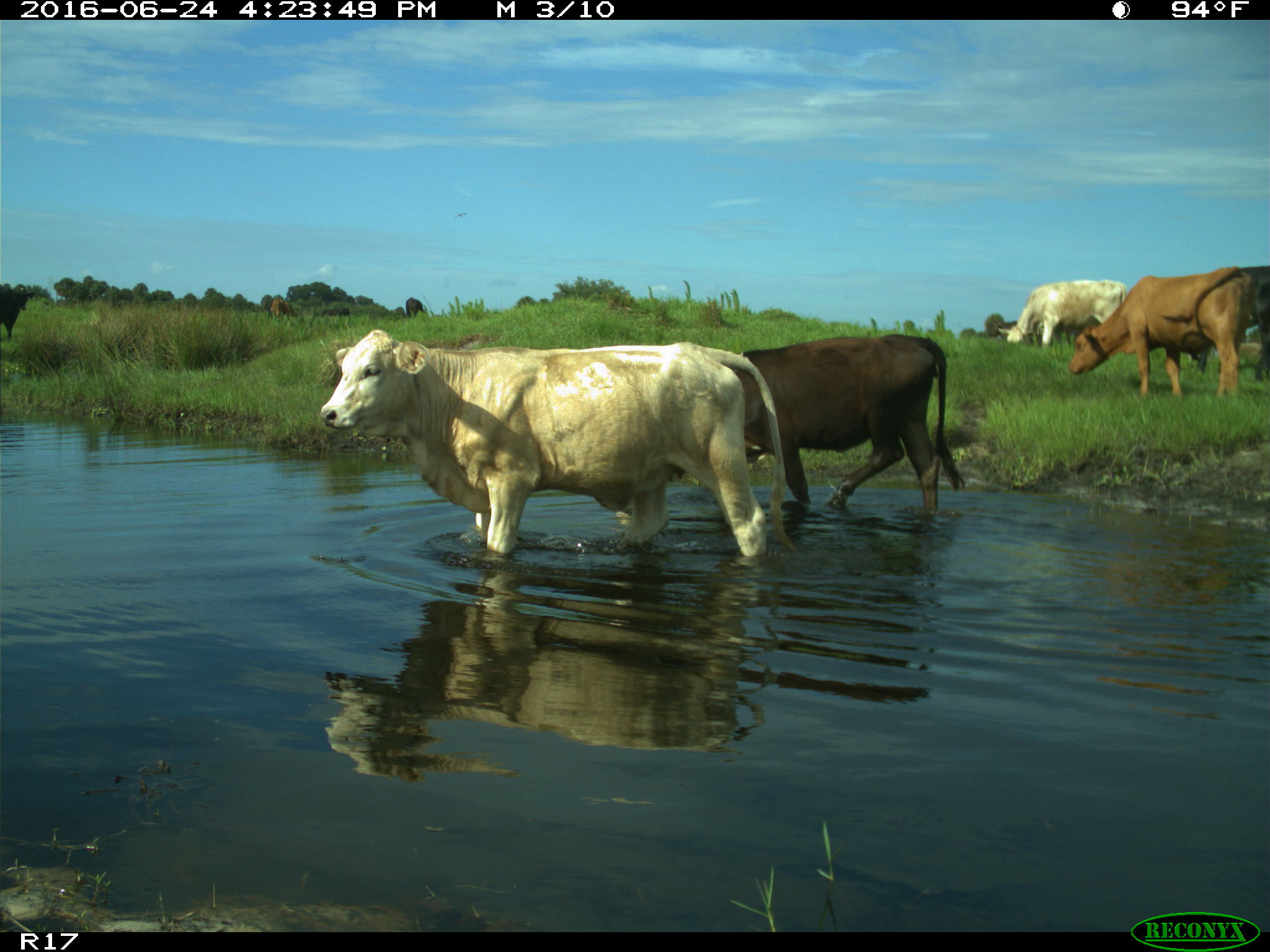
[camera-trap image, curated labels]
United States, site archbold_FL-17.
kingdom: Animalia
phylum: Chordata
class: Mammalia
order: Artiodactyla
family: Bovidae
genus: Bos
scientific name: Bos taurus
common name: domestic cow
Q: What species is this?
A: Bos taurus (domestic cow).